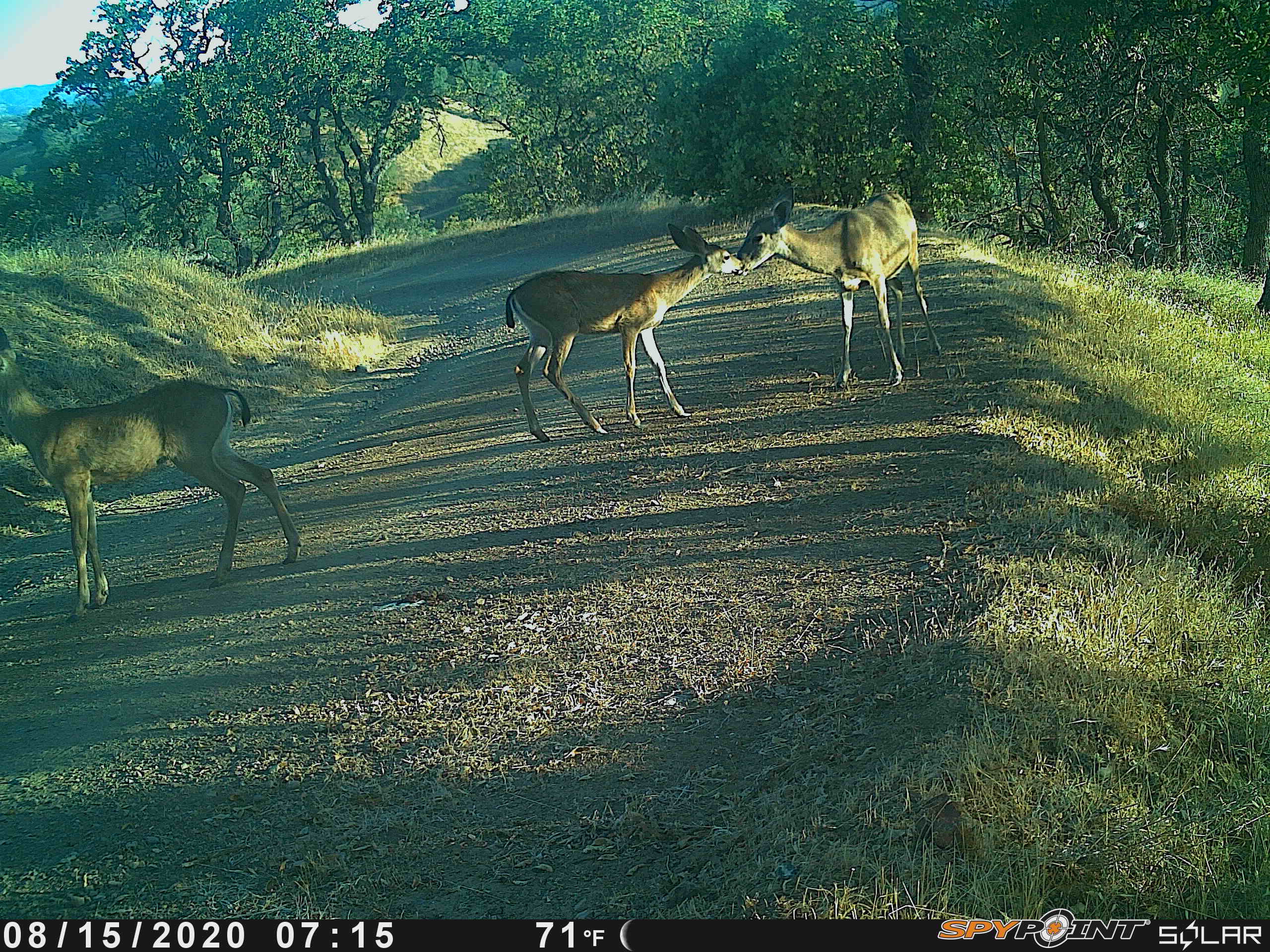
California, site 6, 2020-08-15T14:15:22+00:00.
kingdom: Animalia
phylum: Chordata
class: Mammalia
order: Artiodactyla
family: Cervidae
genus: Odocoileus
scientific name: Odocoileus hemionus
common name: mule deer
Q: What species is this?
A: Mule deer (Odocoileus hemionus).